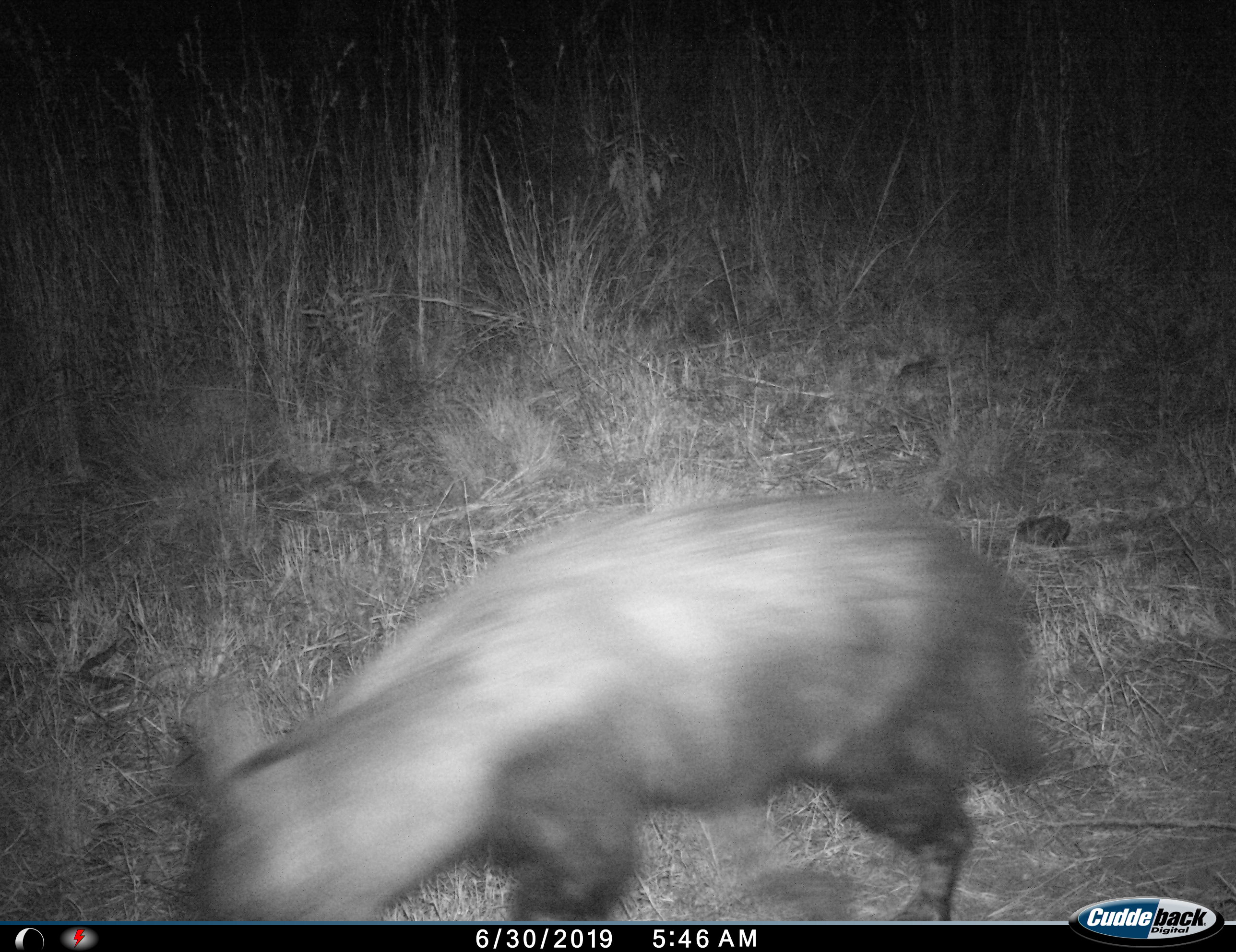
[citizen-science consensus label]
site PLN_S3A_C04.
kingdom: Animalia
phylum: Chordata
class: Mammalia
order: Carnivora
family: Hyaenidae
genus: Parahyaena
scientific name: Parahyaena brunnea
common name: brown hyena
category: hyenabrown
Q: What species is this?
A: Hyenabrown (brown hyena) (Parahyaena brunnea).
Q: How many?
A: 1.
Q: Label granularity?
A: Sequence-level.